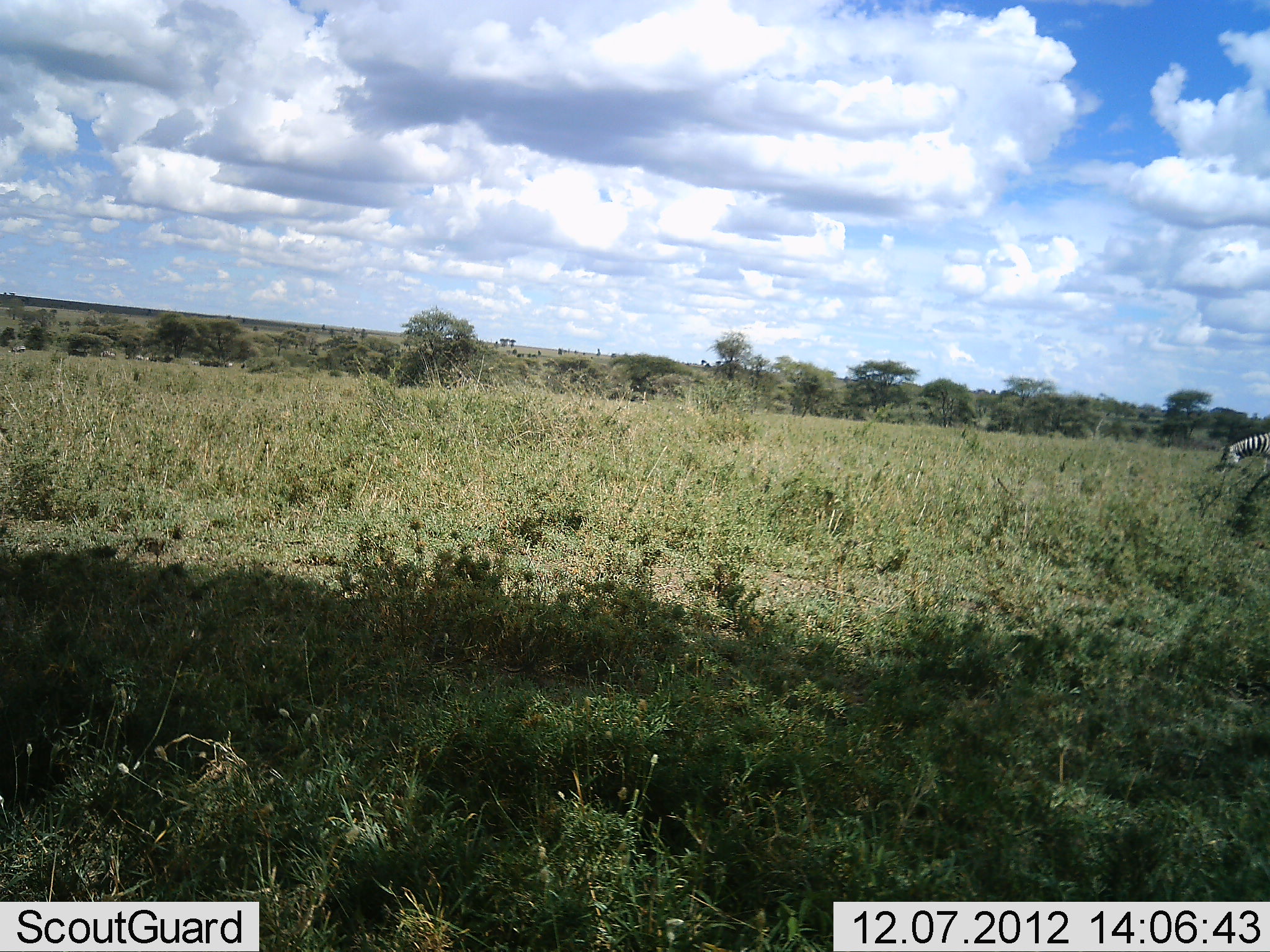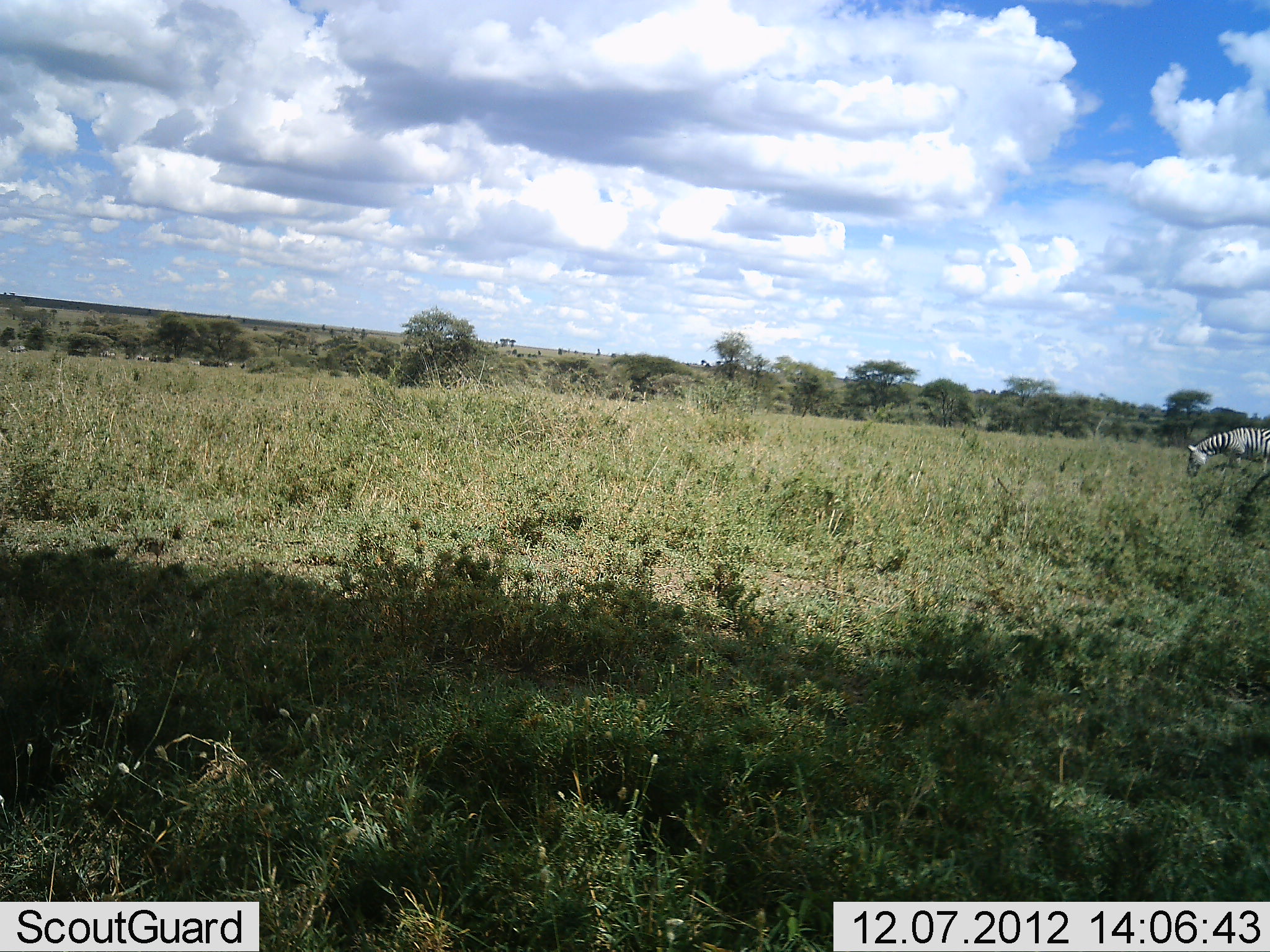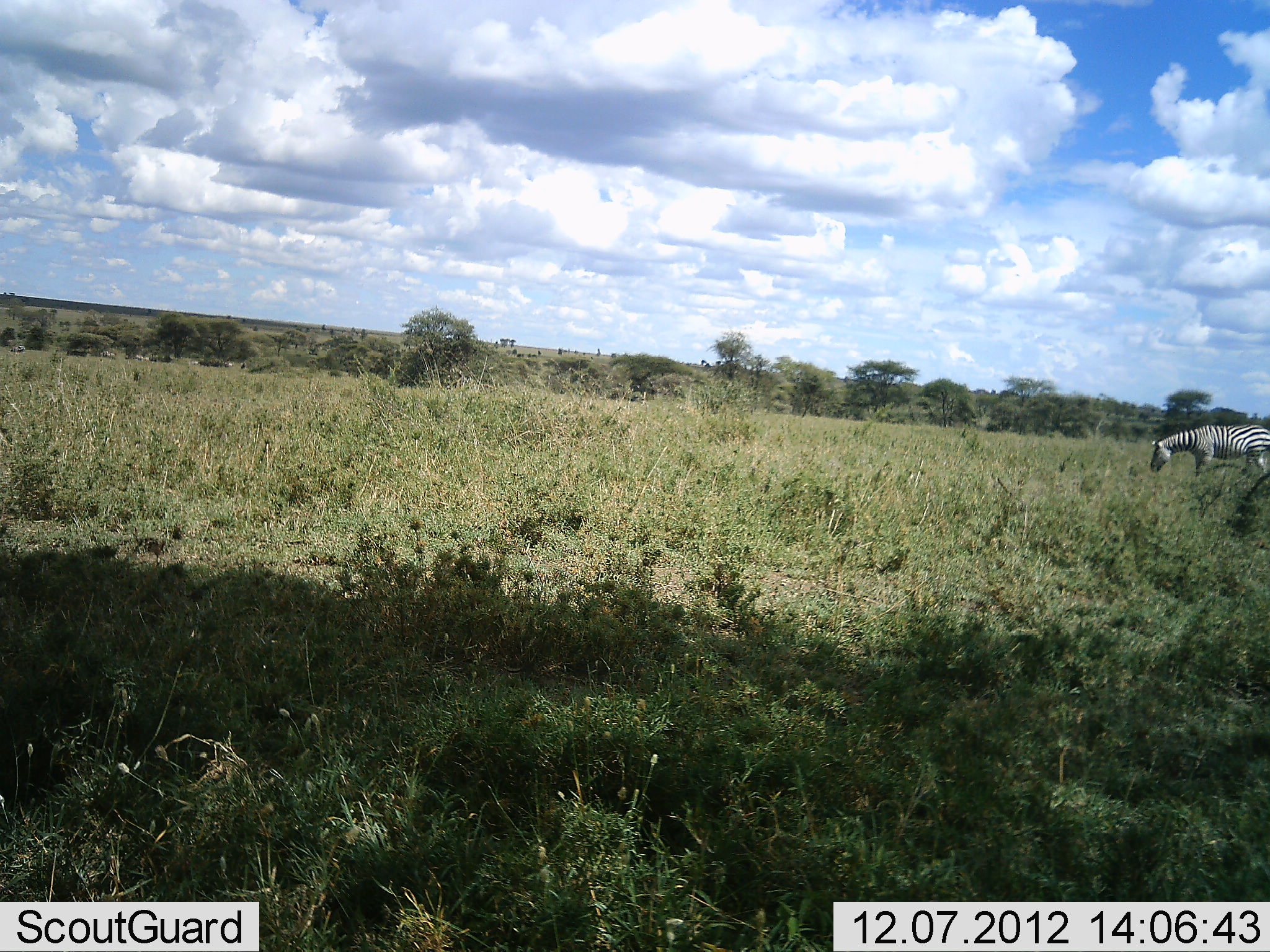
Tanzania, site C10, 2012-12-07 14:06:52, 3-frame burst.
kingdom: Animalia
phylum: Chordata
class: Mammalia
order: Perissodactyla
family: Equidae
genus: Equus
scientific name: Equus quagga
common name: plains zebra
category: zebra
Zebra (plains zebra) (Equus quagga), count 1. Behavior (volunteer vote fractions): standing 10%, resting 0%, moving 100%, interacting 0%. Young present (vote fraction): 0%. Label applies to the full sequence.